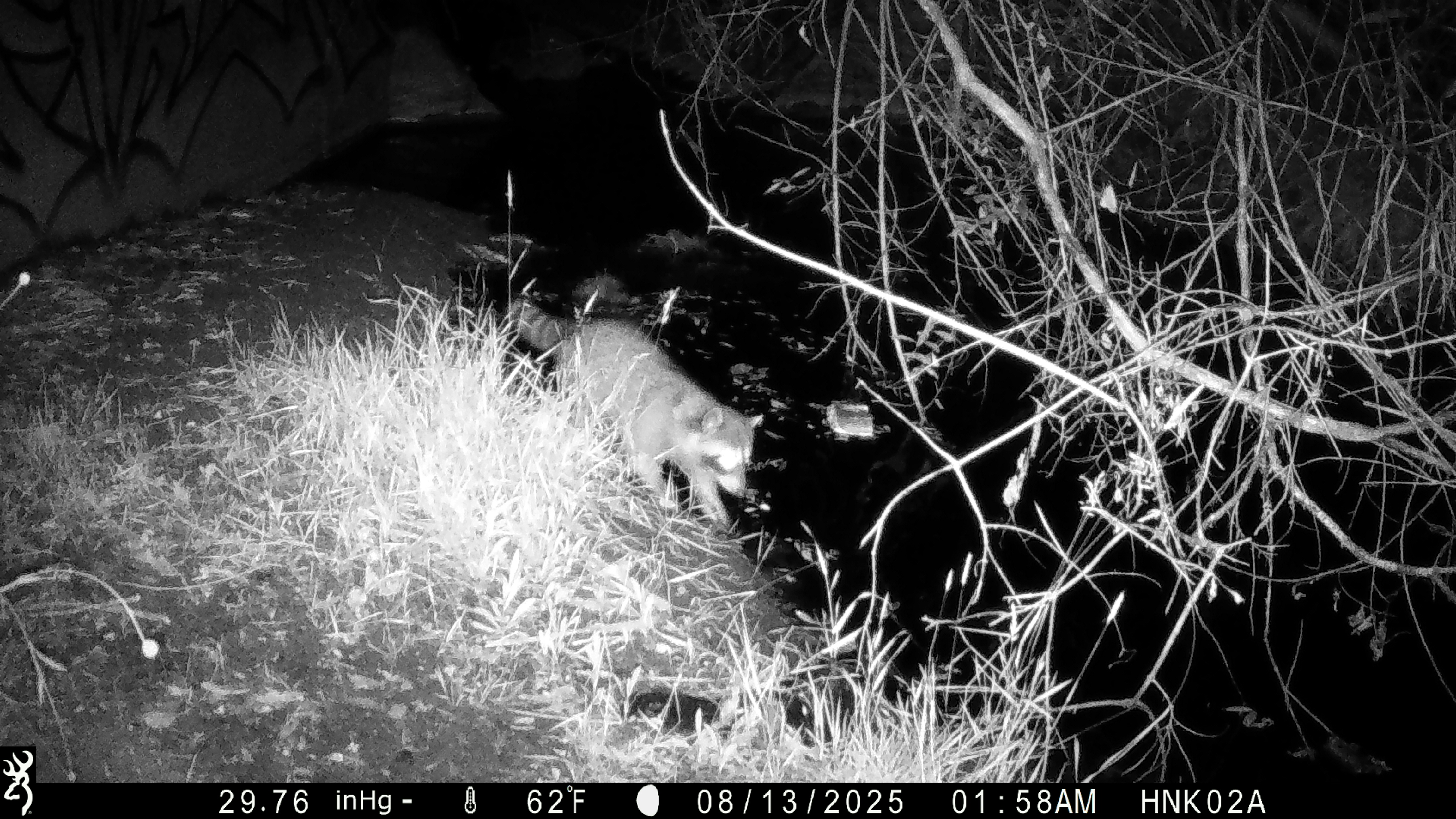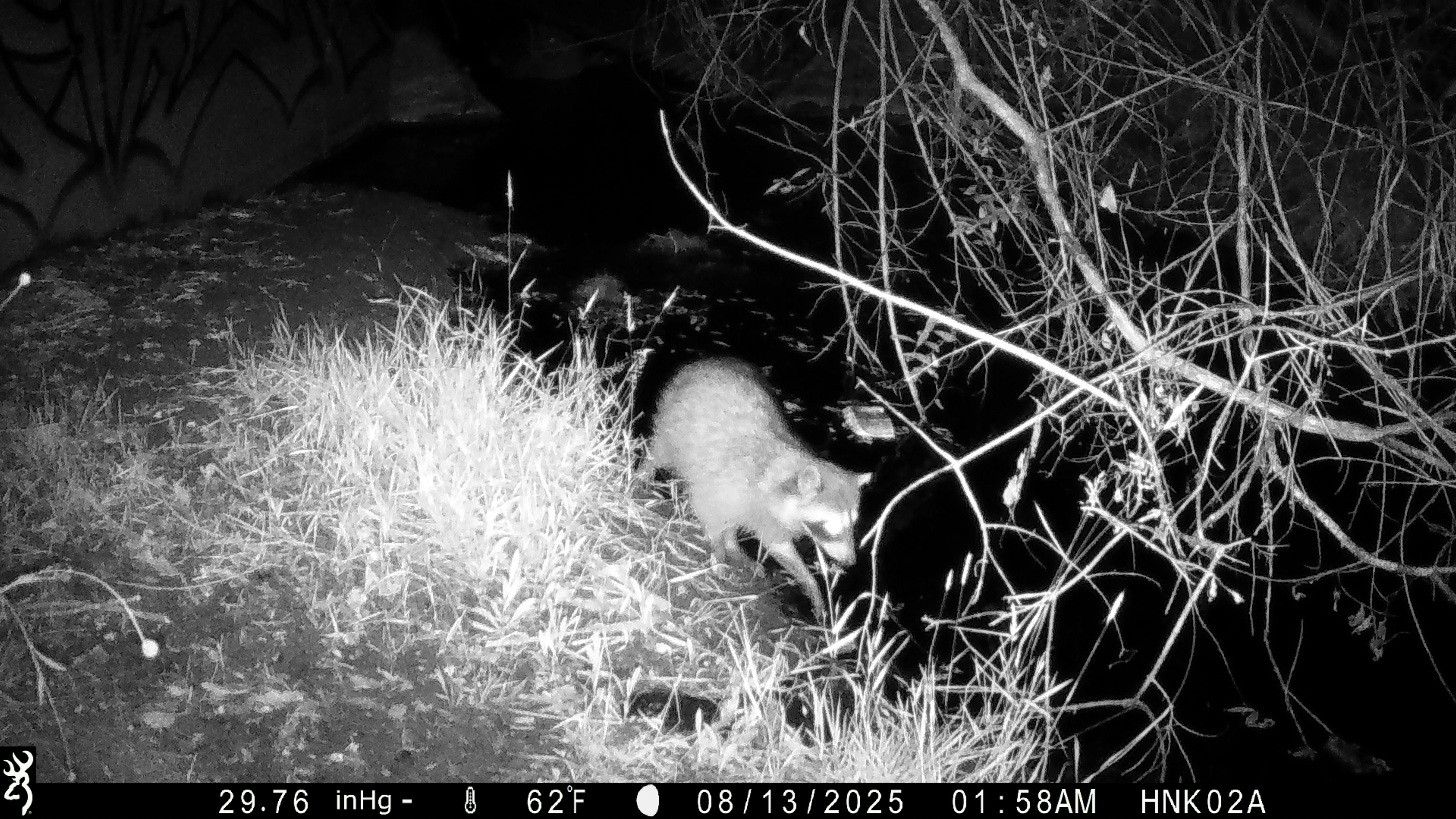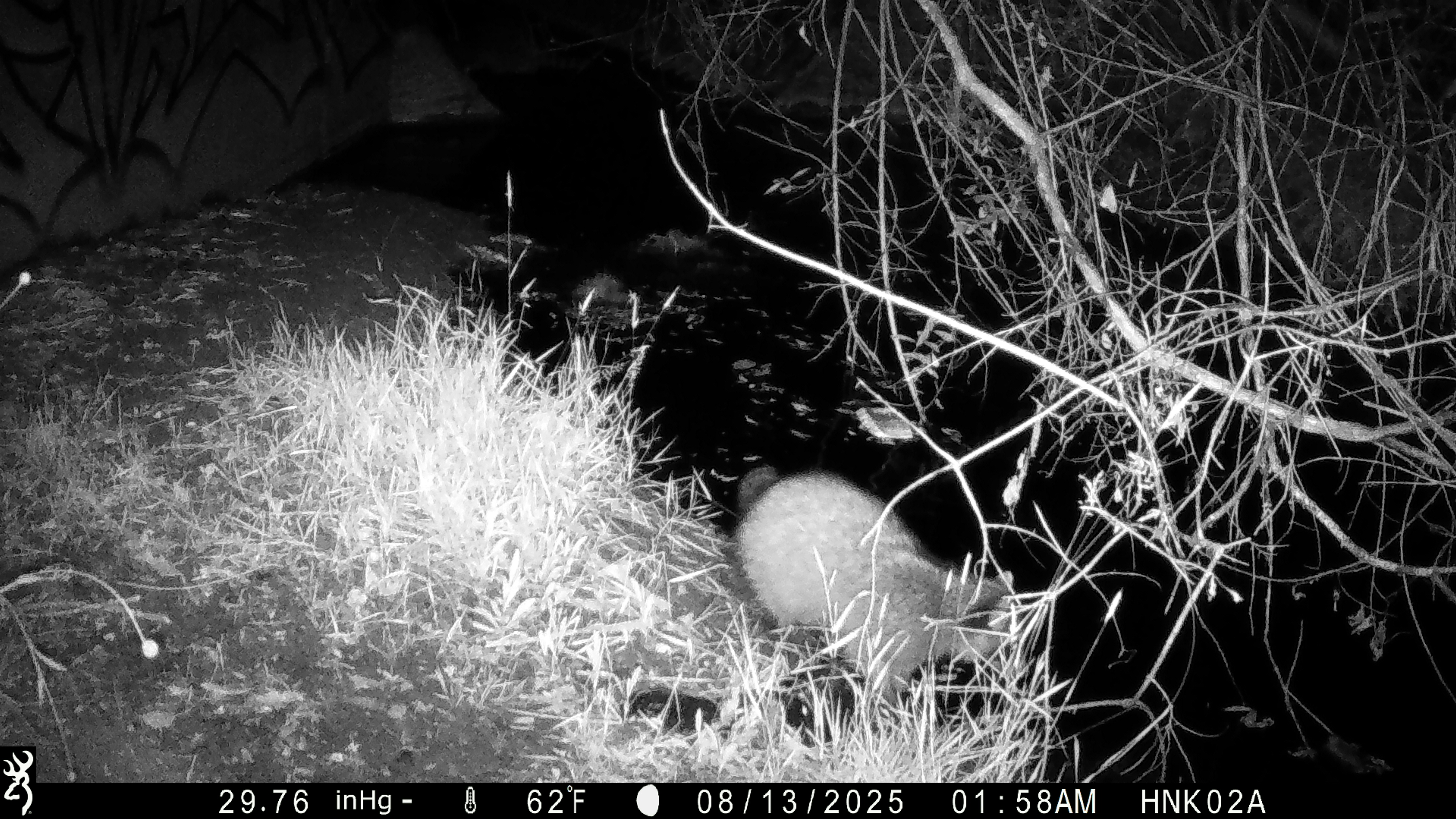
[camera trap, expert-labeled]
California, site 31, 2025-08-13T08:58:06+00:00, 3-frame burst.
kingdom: Animalia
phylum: Chordata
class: Mammalia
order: Carnivora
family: Procyonidae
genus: Procyon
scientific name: Procyon lotor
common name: raccoon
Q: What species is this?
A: Raccoon (Procyon lotor).